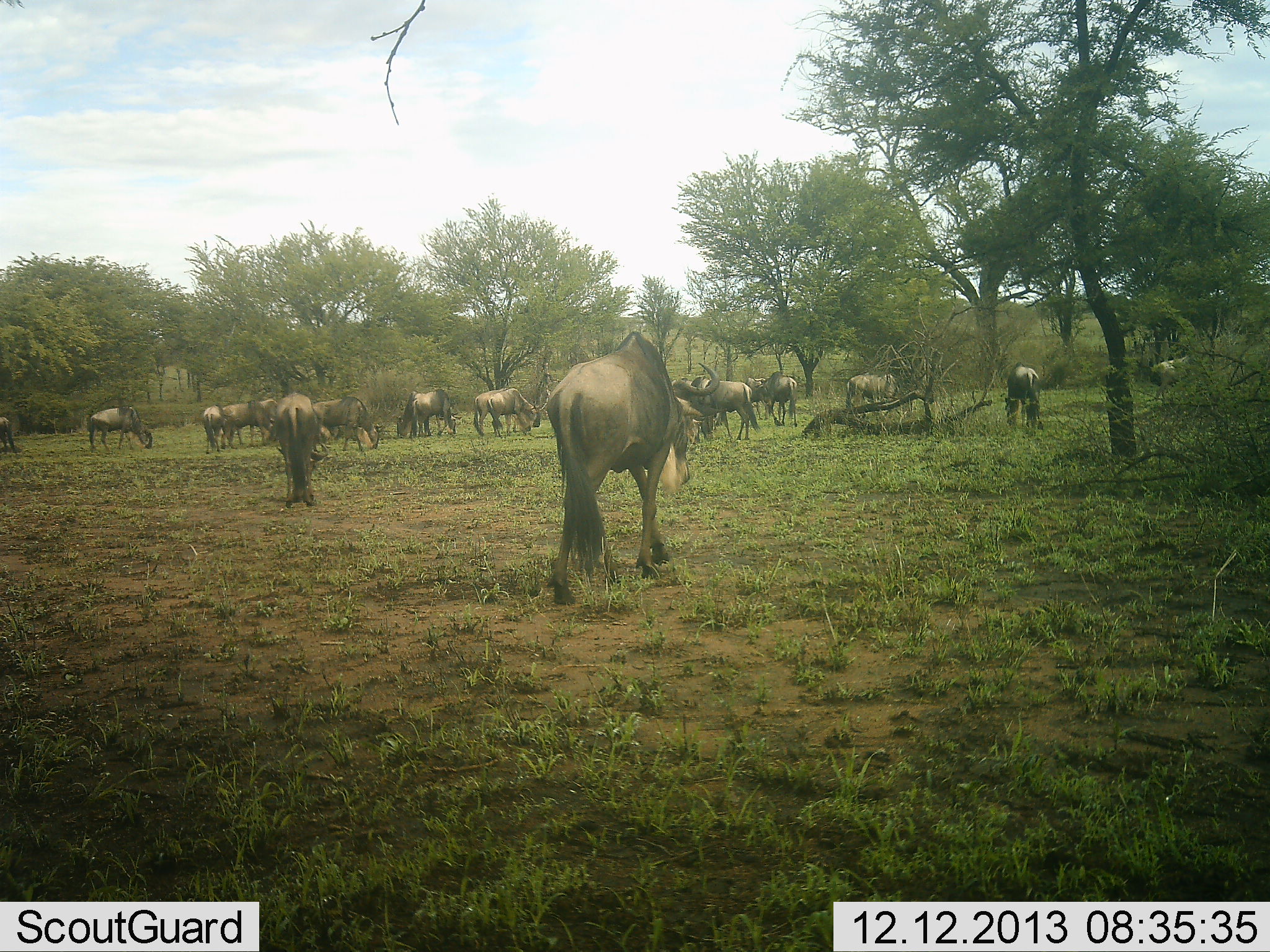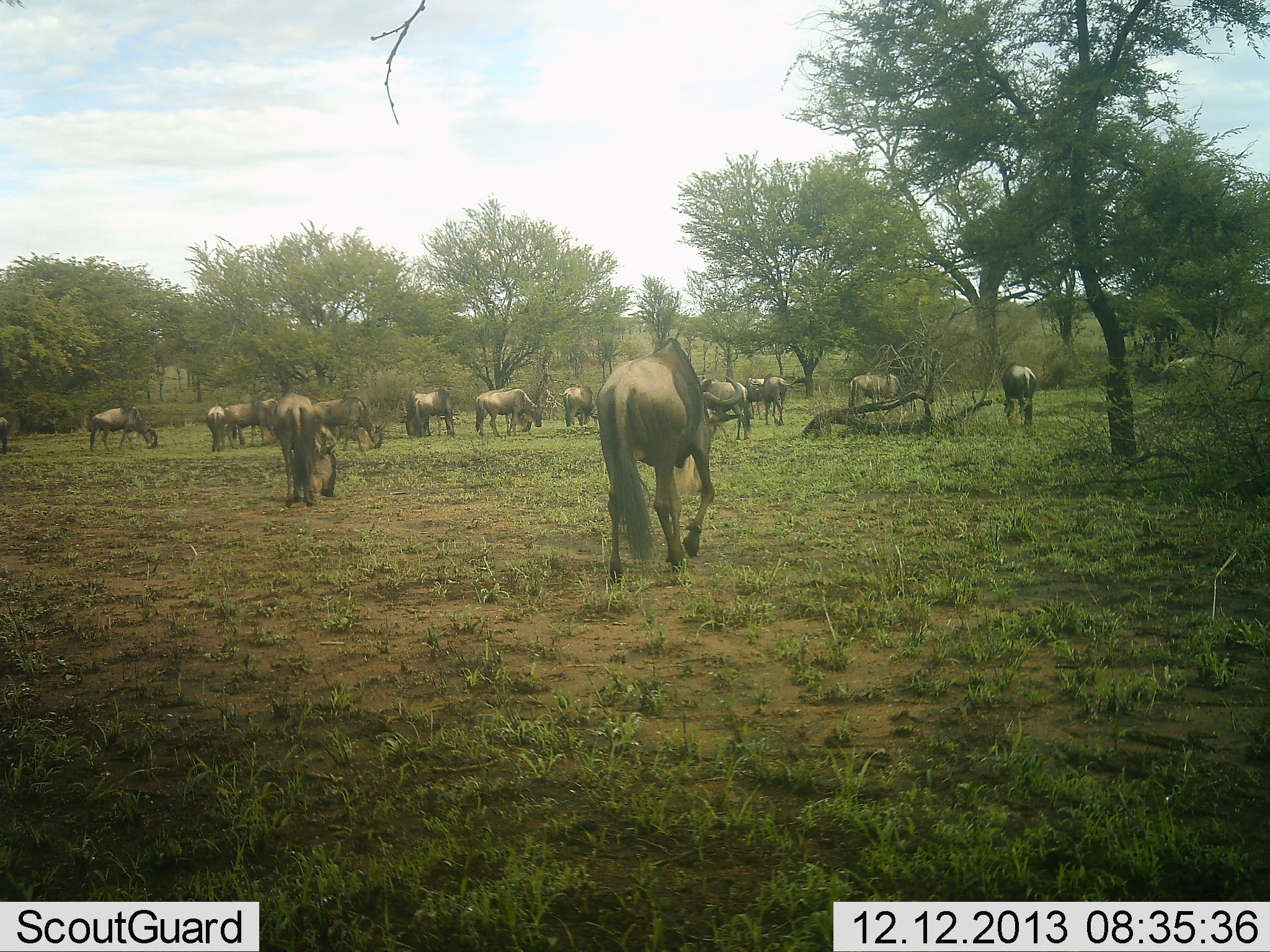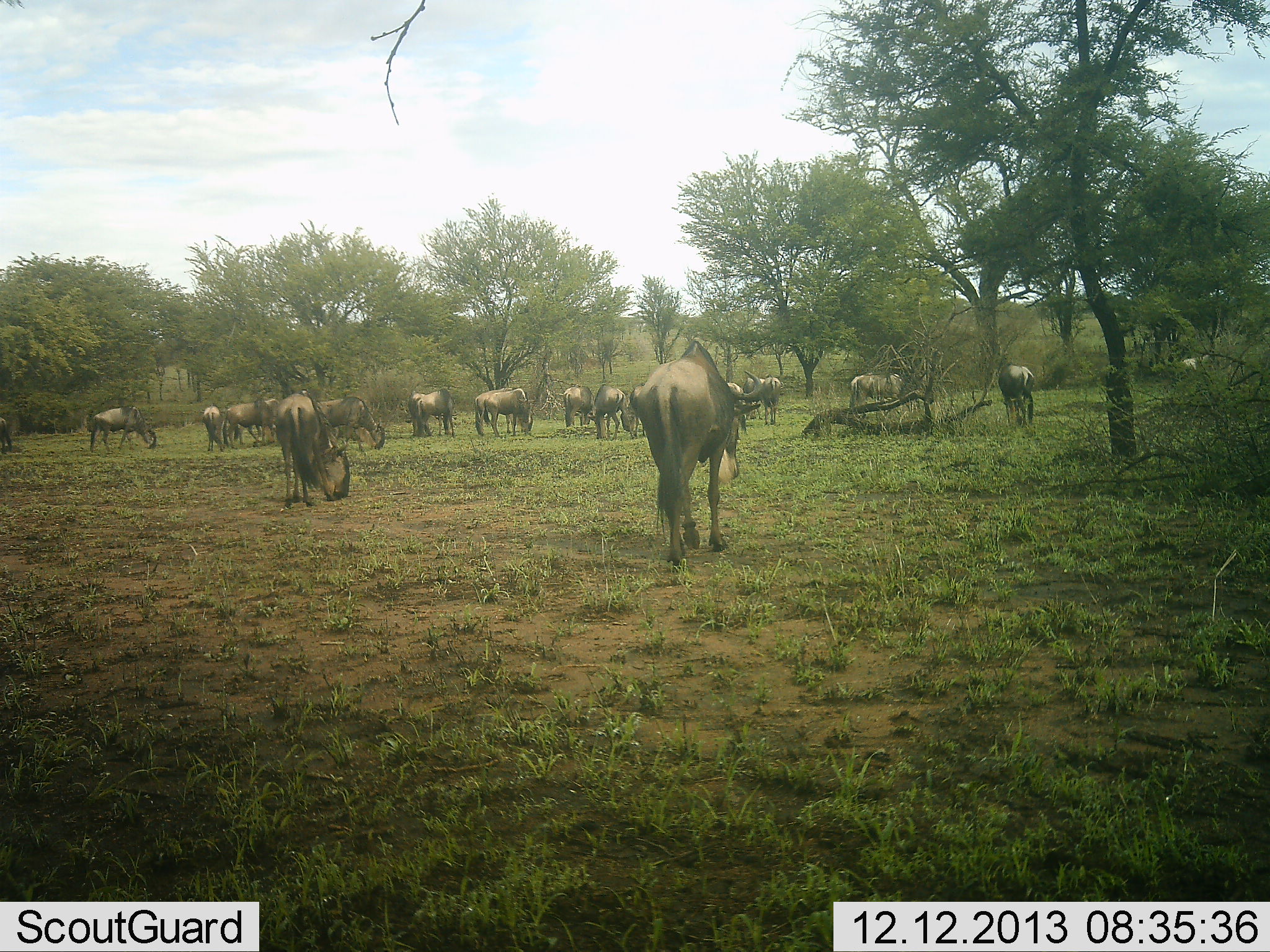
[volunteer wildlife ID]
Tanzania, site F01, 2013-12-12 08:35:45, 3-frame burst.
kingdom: Animalia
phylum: Chordata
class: Mammalia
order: Artiodactyla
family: Bovidae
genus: Connochaetes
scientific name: Connochaetes taurinus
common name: blue wildebeest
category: wildebeest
Wildebeest (blue wildebeest) (Connochaetes taurinus), count 11-50. Behavior (volunteer vote fractions): standing 30%, resting 0%, moving 50%, interacting 0%. Young present (vote fraction): 0%. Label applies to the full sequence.